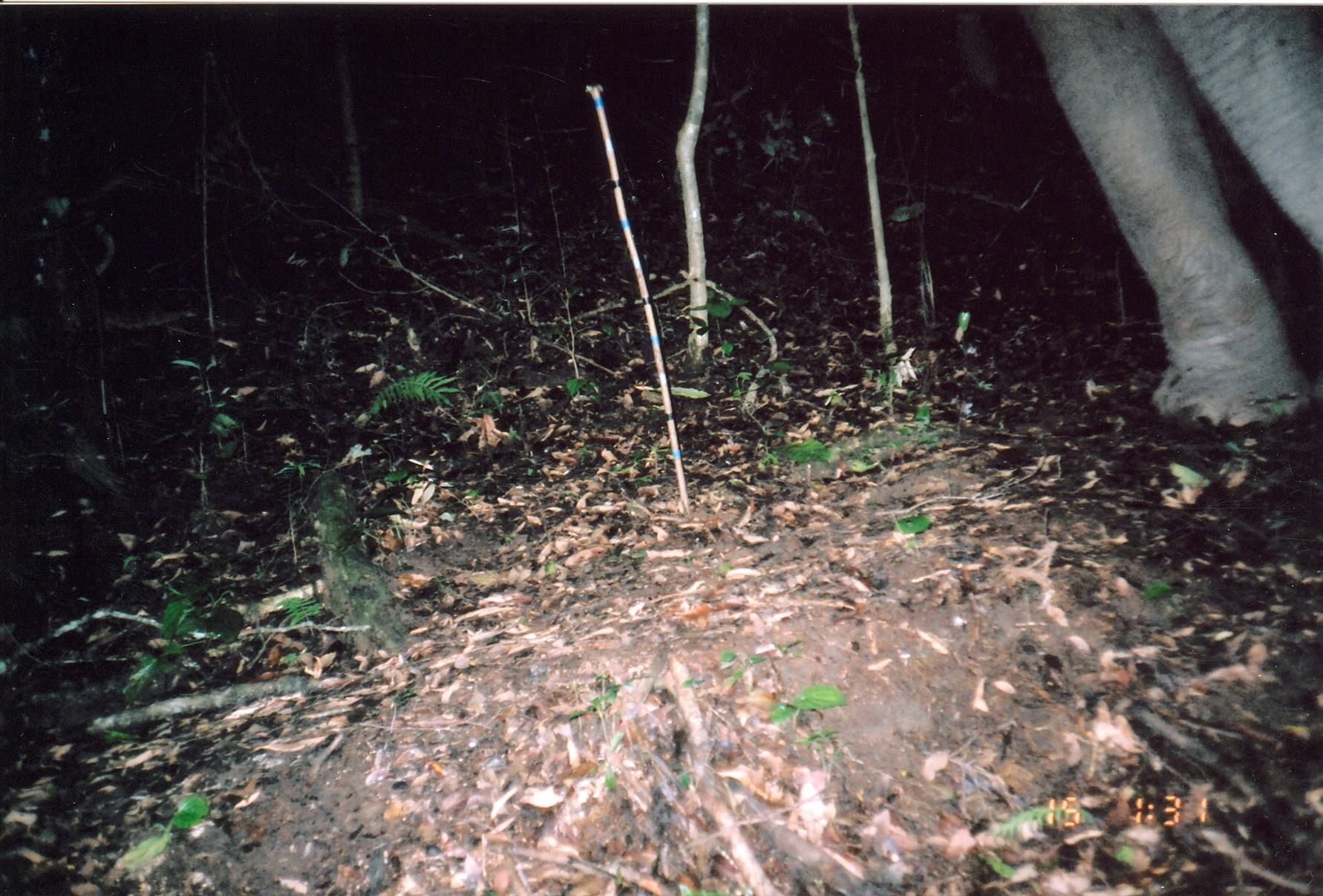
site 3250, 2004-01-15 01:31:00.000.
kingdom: Animalia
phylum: Chordata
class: Mammalia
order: Proboscidea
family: Elephantidae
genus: Loxodonta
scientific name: Loxodonta africana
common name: african bush elephant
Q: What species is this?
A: Loxodonta africana (african bush elephant).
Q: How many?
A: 1.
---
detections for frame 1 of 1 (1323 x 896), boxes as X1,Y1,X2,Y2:
loxodonta africana: 952,1,1322,426